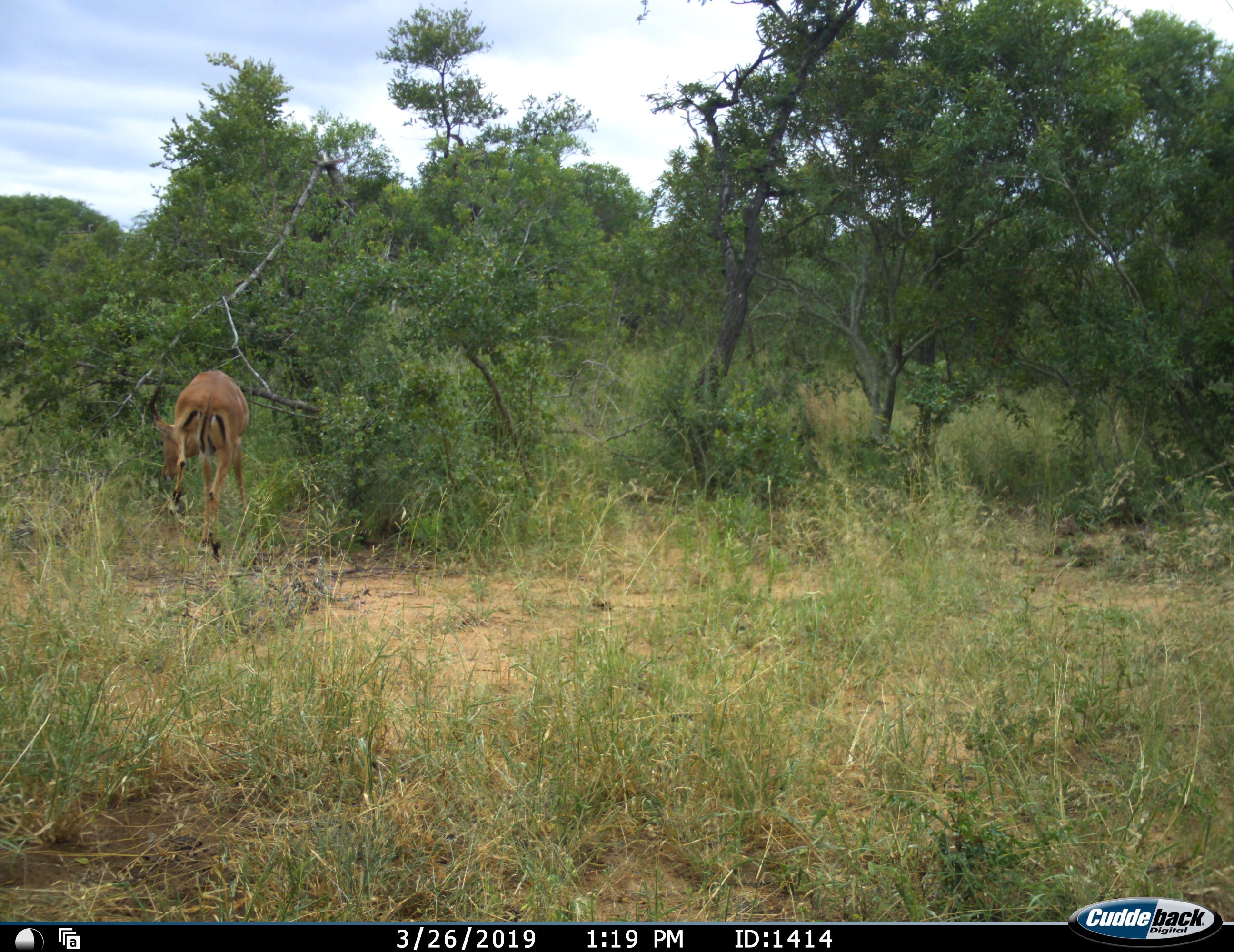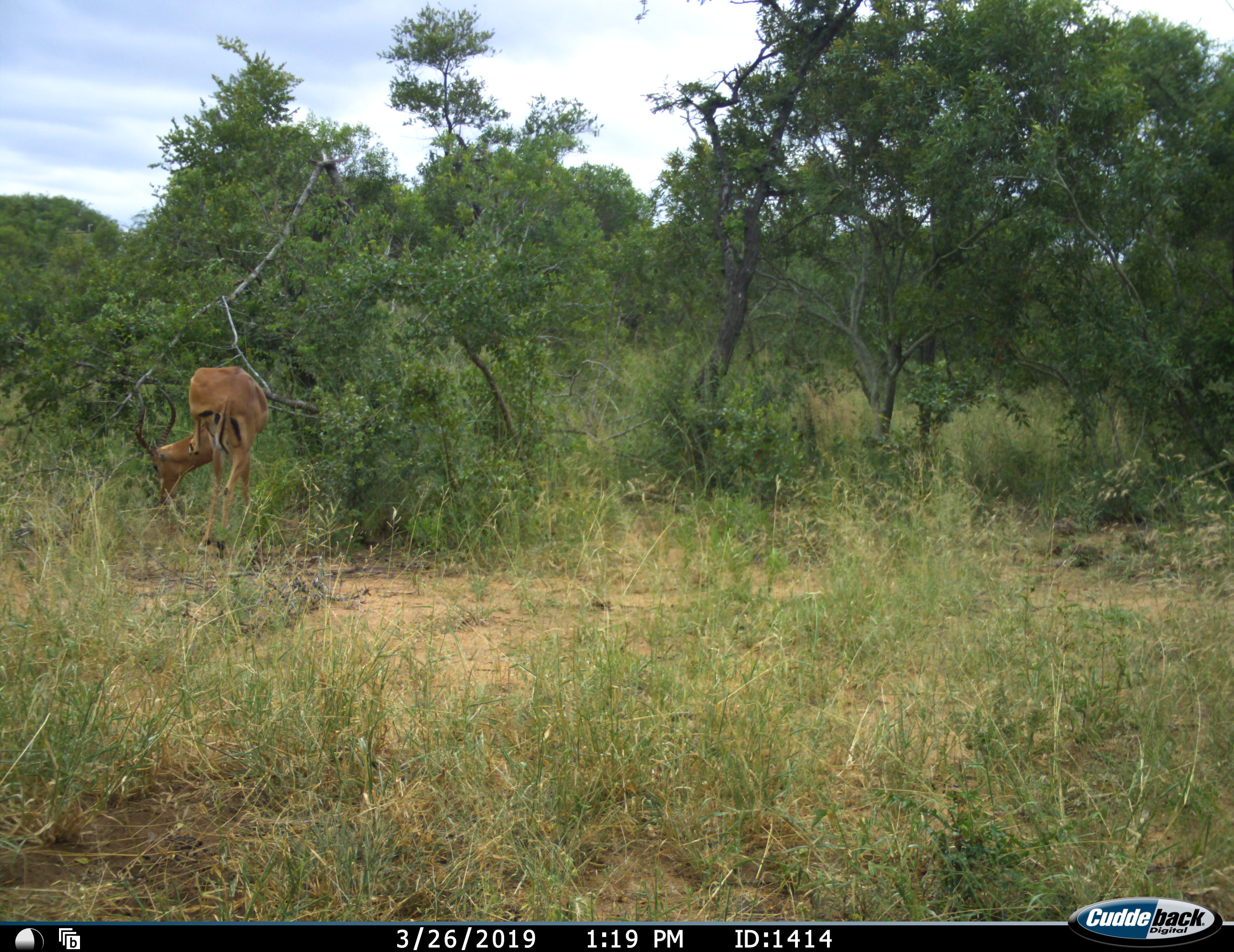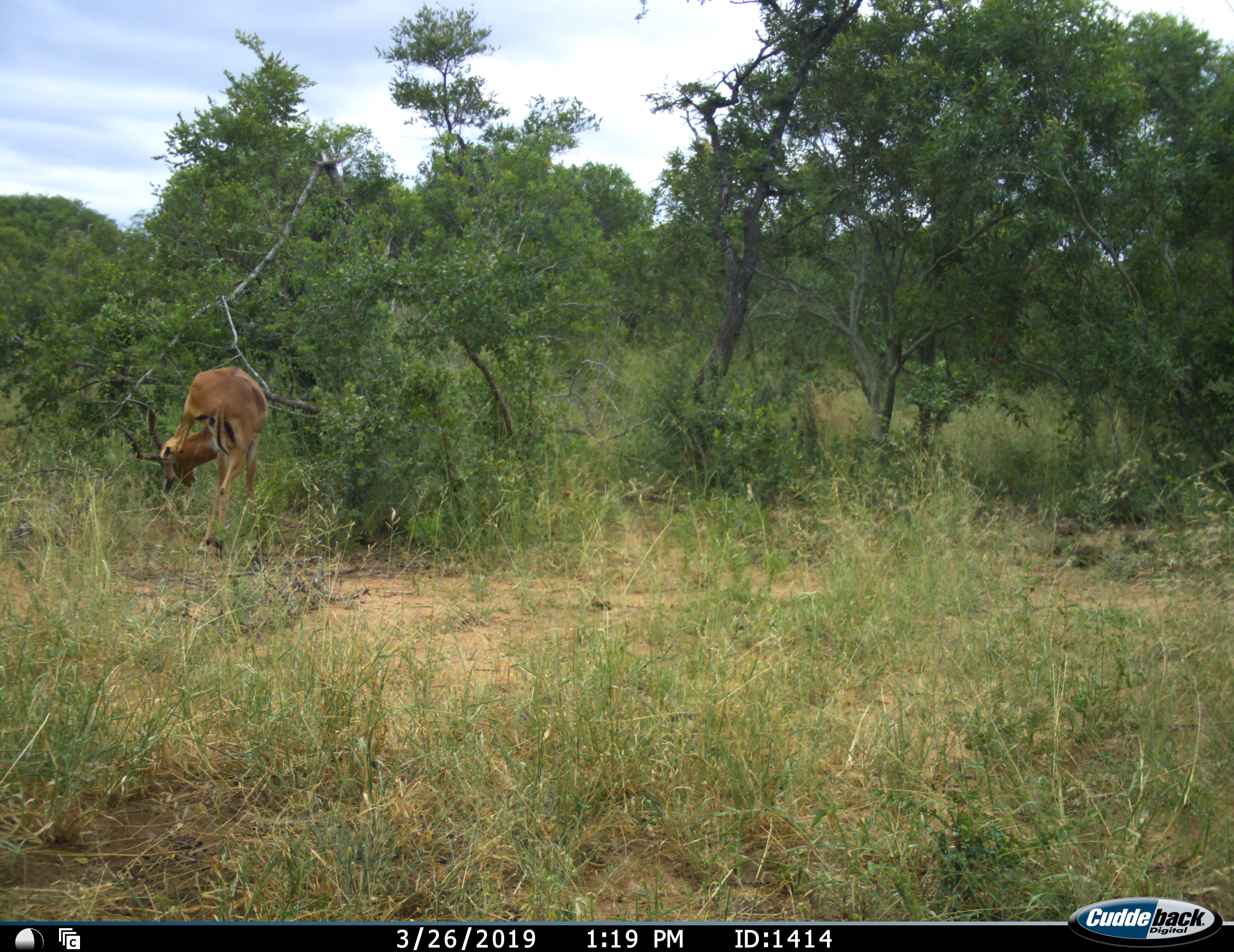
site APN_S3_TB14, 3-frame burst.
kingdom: Animalia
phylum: Chordata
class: Mammalia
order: Artiodactyla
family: Bovidae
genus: Aepyceros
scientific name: Aepyceros melampus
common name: impala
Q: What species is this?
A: Impala (Aepyceros melampus).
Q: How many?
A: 1.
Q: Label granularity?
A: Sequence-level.